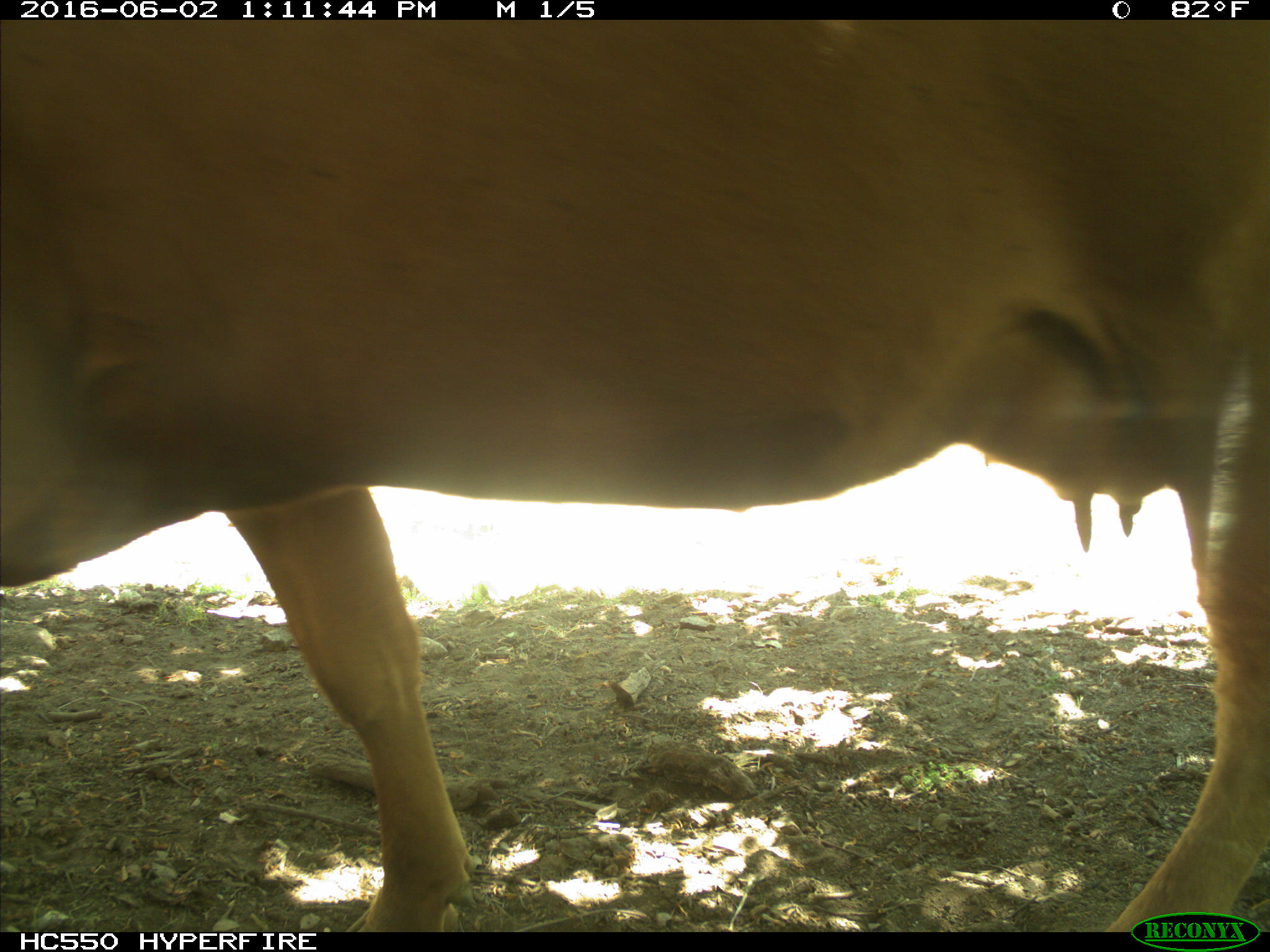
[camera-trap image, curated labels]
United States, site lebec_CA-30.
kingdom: Animalia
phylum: Chordata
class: Mammalia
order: Artiodactyla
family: Bovidae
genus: Bos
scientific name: Bos taurus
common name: domestic cow